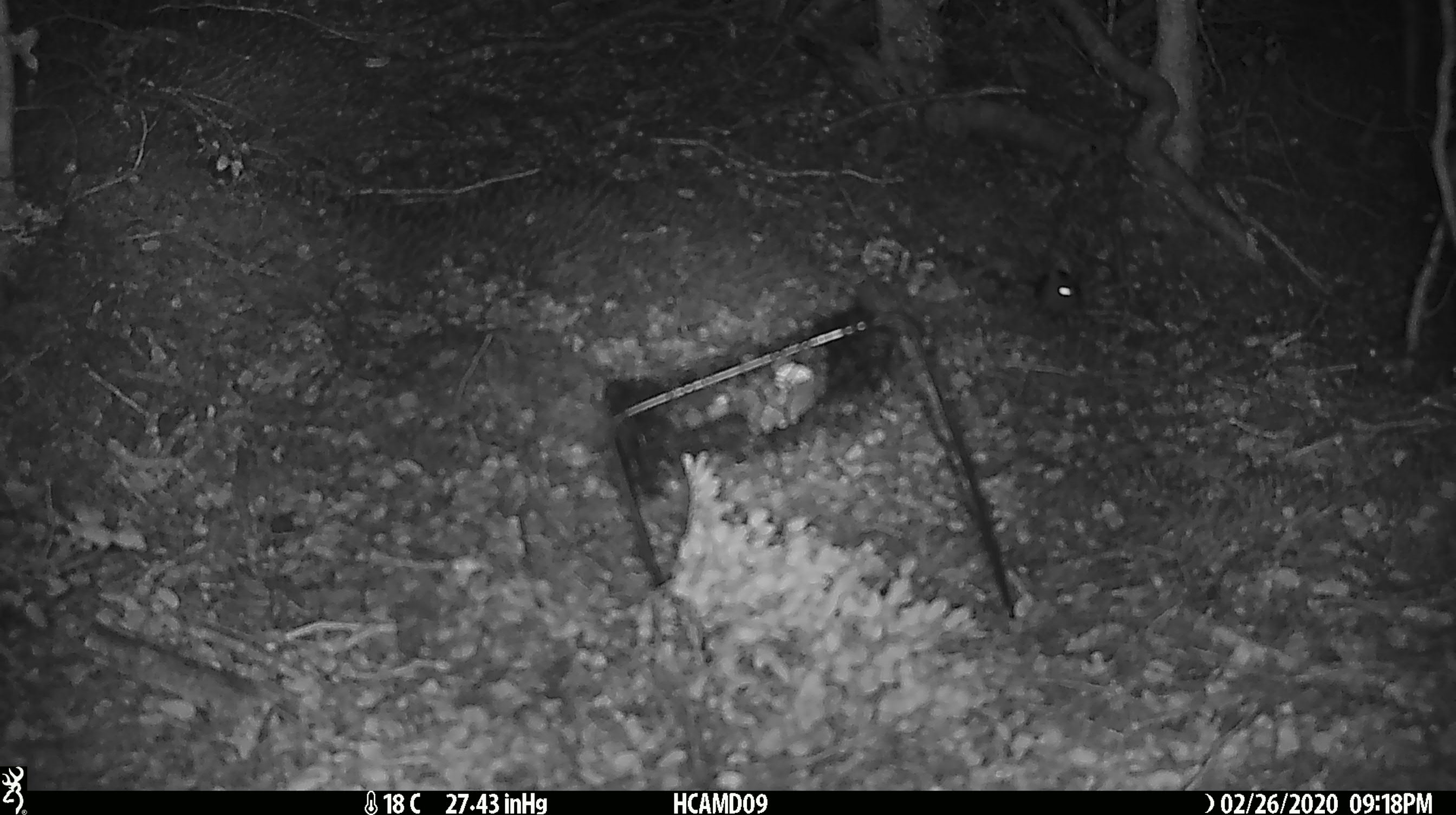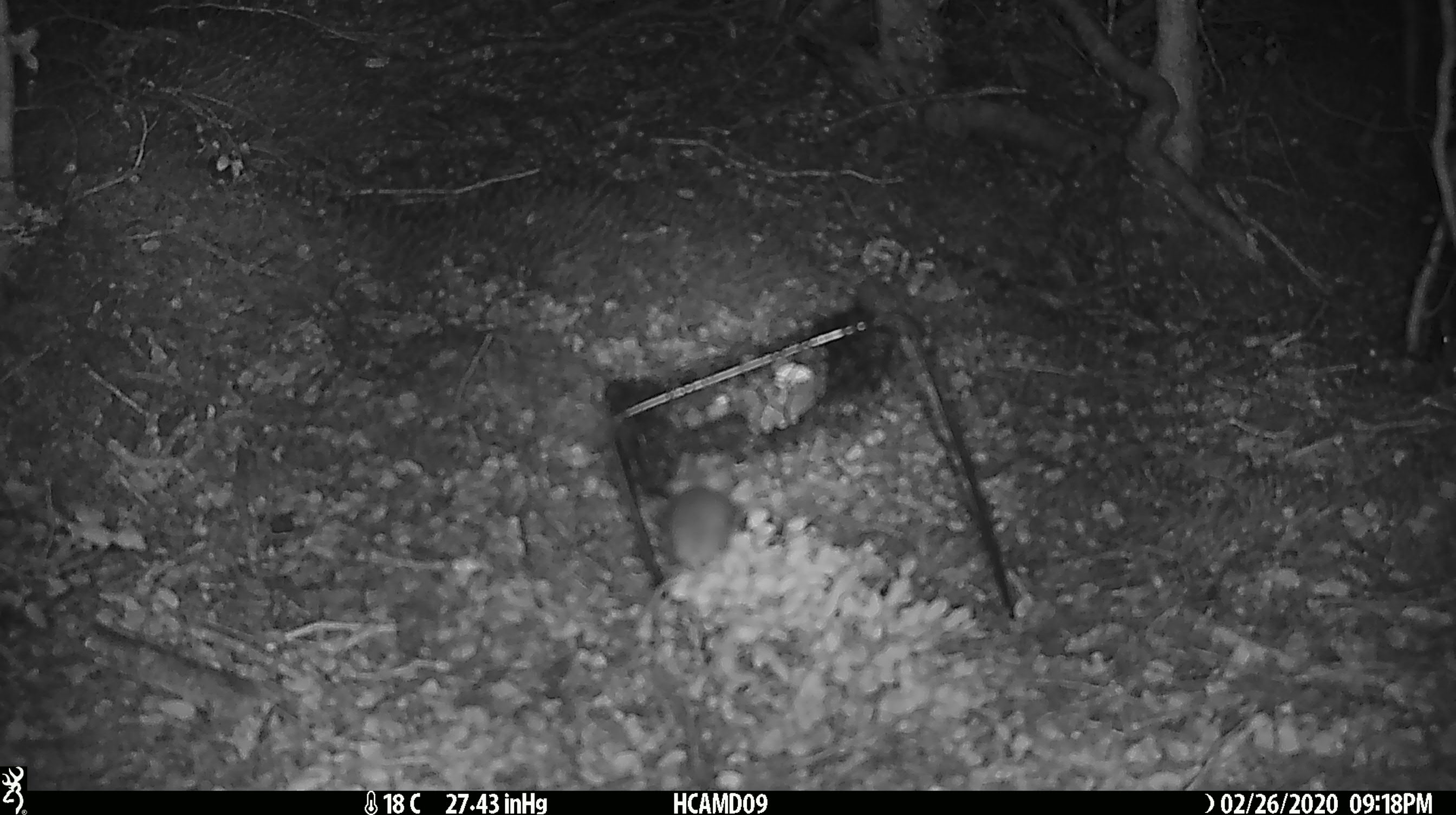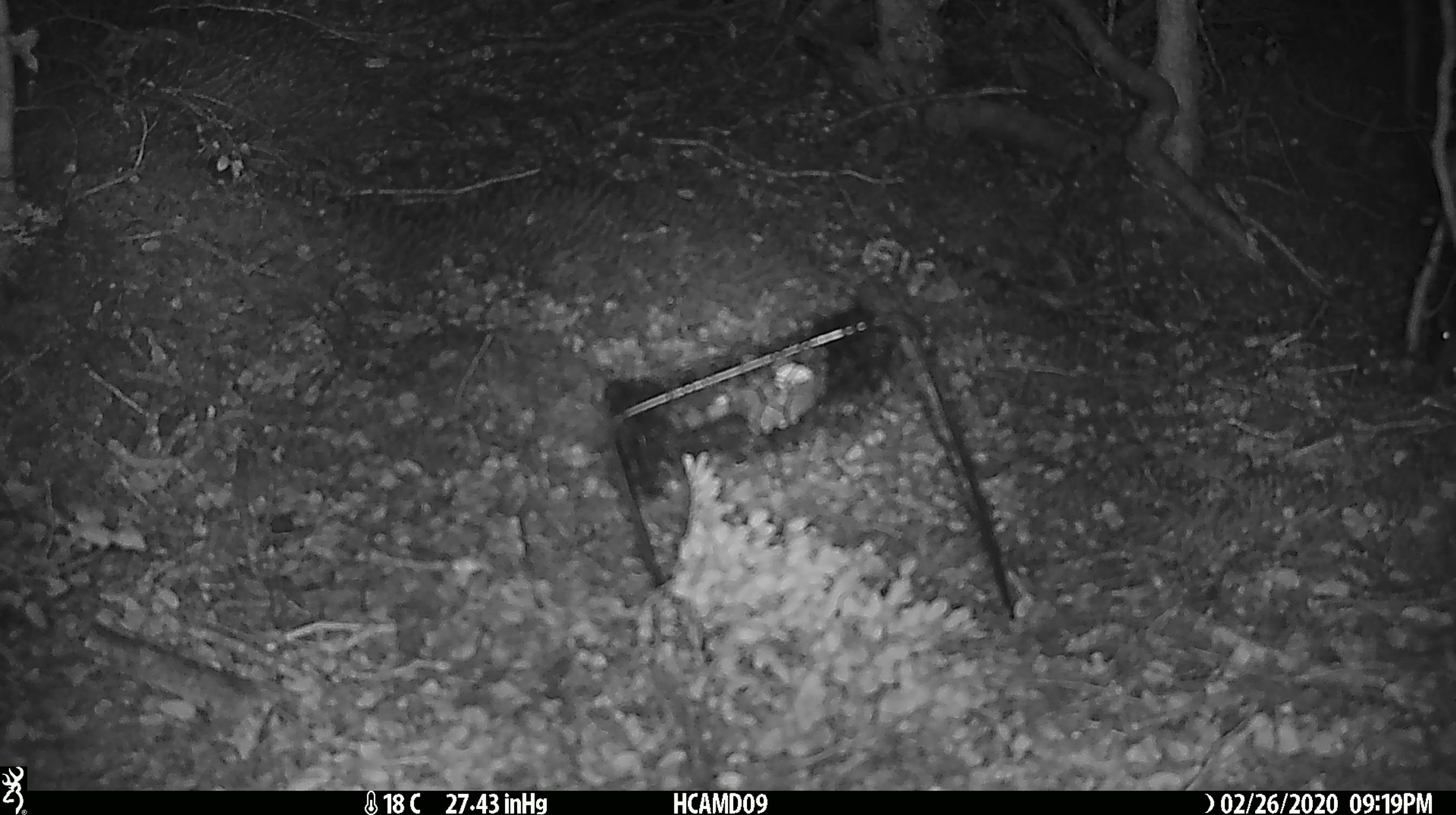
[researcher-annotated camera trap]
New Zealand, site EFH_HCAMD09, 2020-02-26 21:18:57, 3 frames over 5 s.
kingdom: Animalia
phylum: Chordata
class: Mammalia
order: Rodentia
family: Muridae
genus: Mus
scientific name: Mus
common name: mouse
Mouse (Mus).